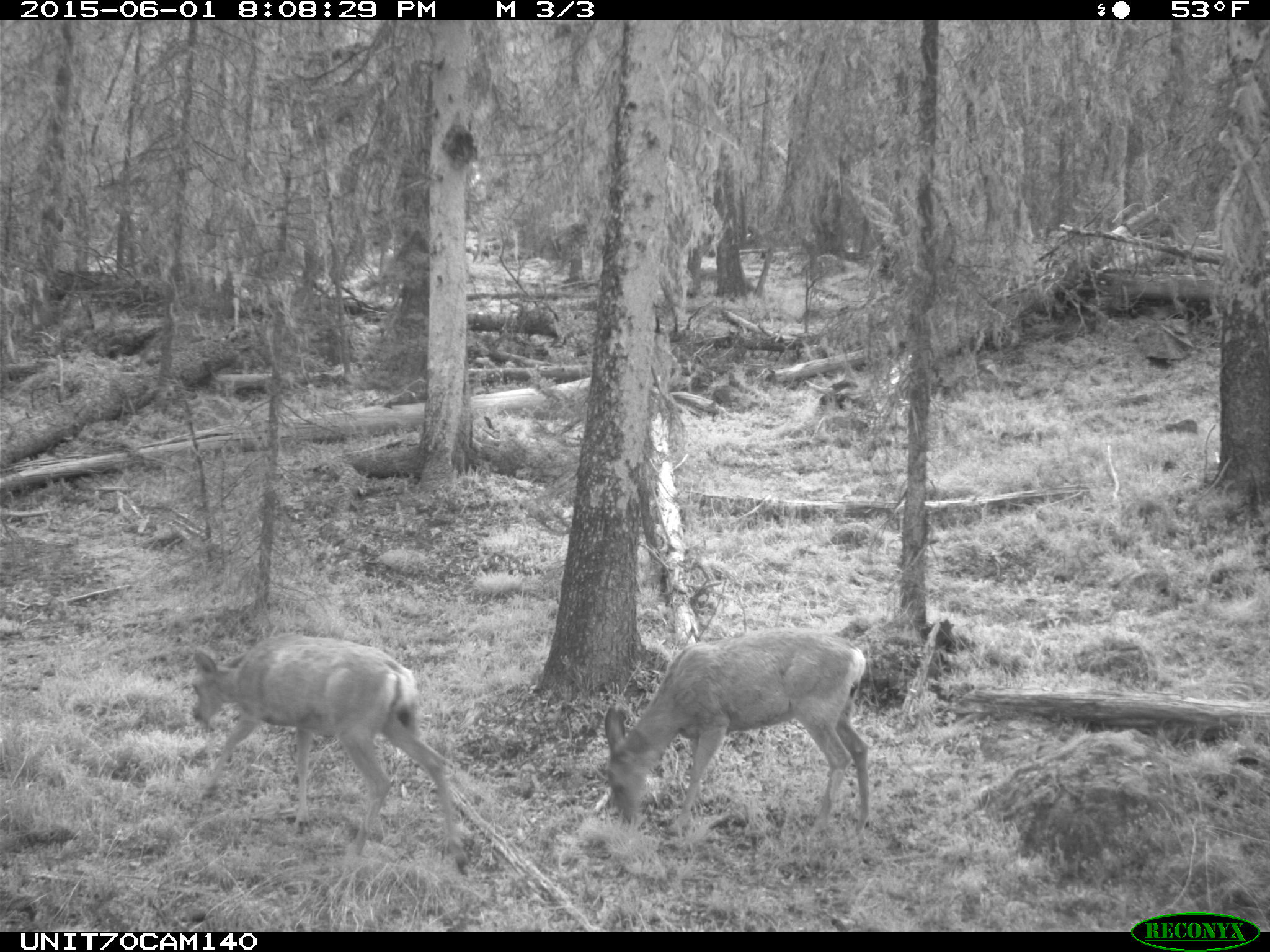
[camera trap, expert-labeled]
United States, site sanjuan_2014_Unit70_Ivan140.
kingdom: Animalia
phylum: Chordata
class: Mammalia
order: Artiodactyla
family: Cervidae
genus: Odocoileus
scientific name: Odocoileus hemionus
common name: mule deer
Odocoileus hemionus (mule deer).